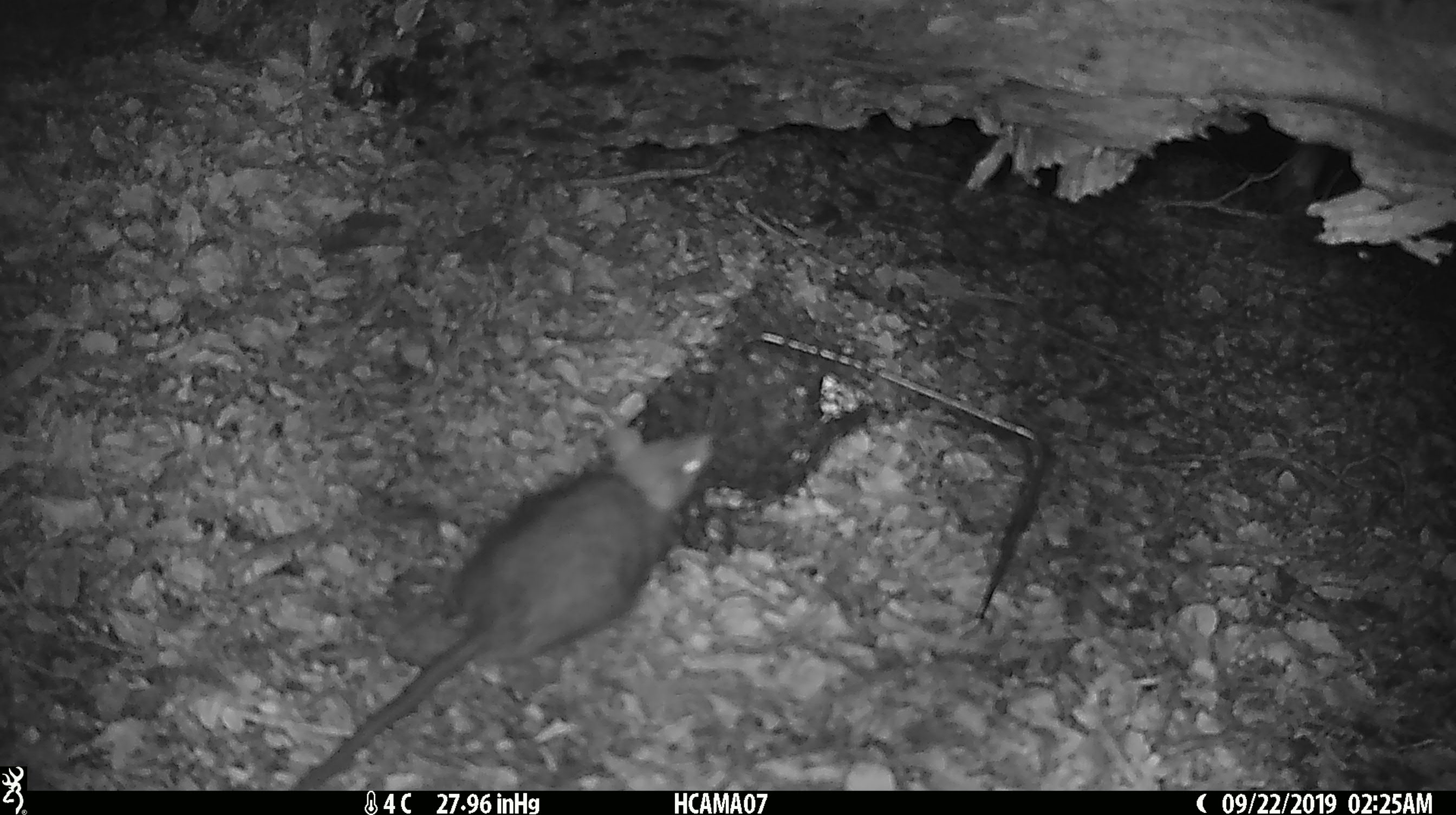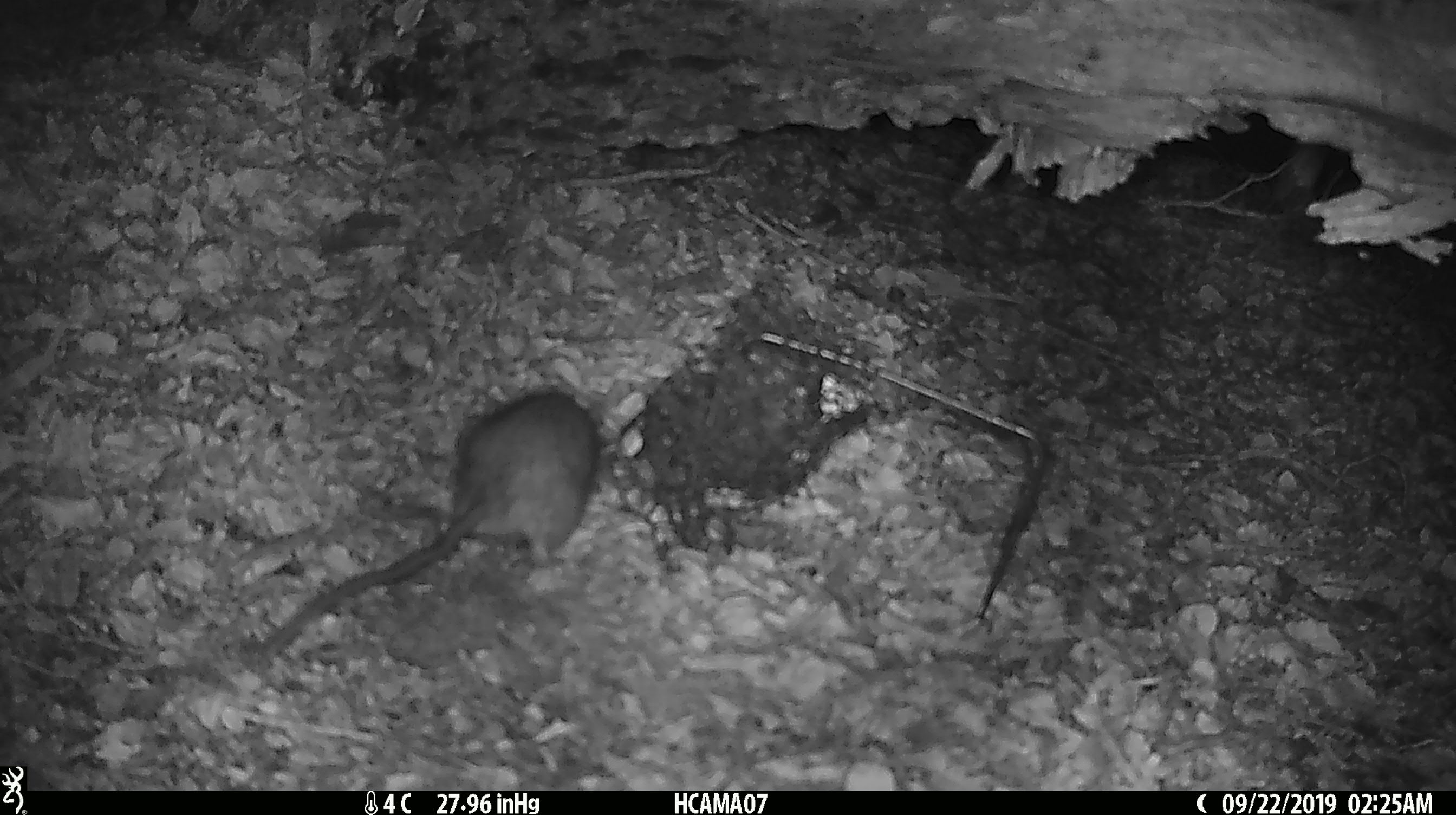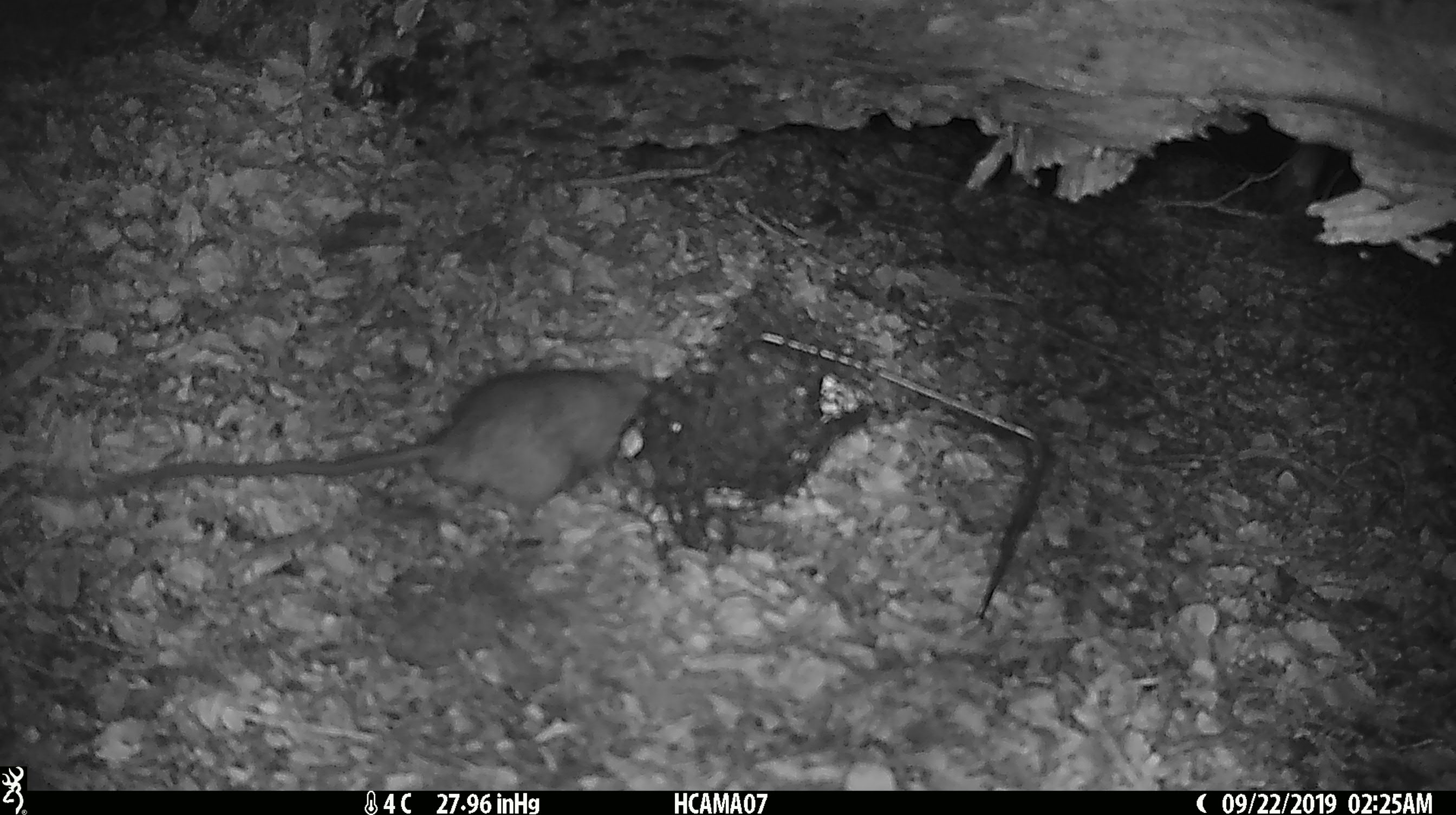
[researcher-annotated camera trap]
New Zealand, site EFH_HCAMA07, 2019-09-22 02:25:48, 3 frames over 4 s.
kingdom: Animalia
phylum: Chordata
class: Mammalia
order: Rodentia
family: Muridae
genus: Rattus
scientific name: Rattus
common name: rat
Rat (Rattus).